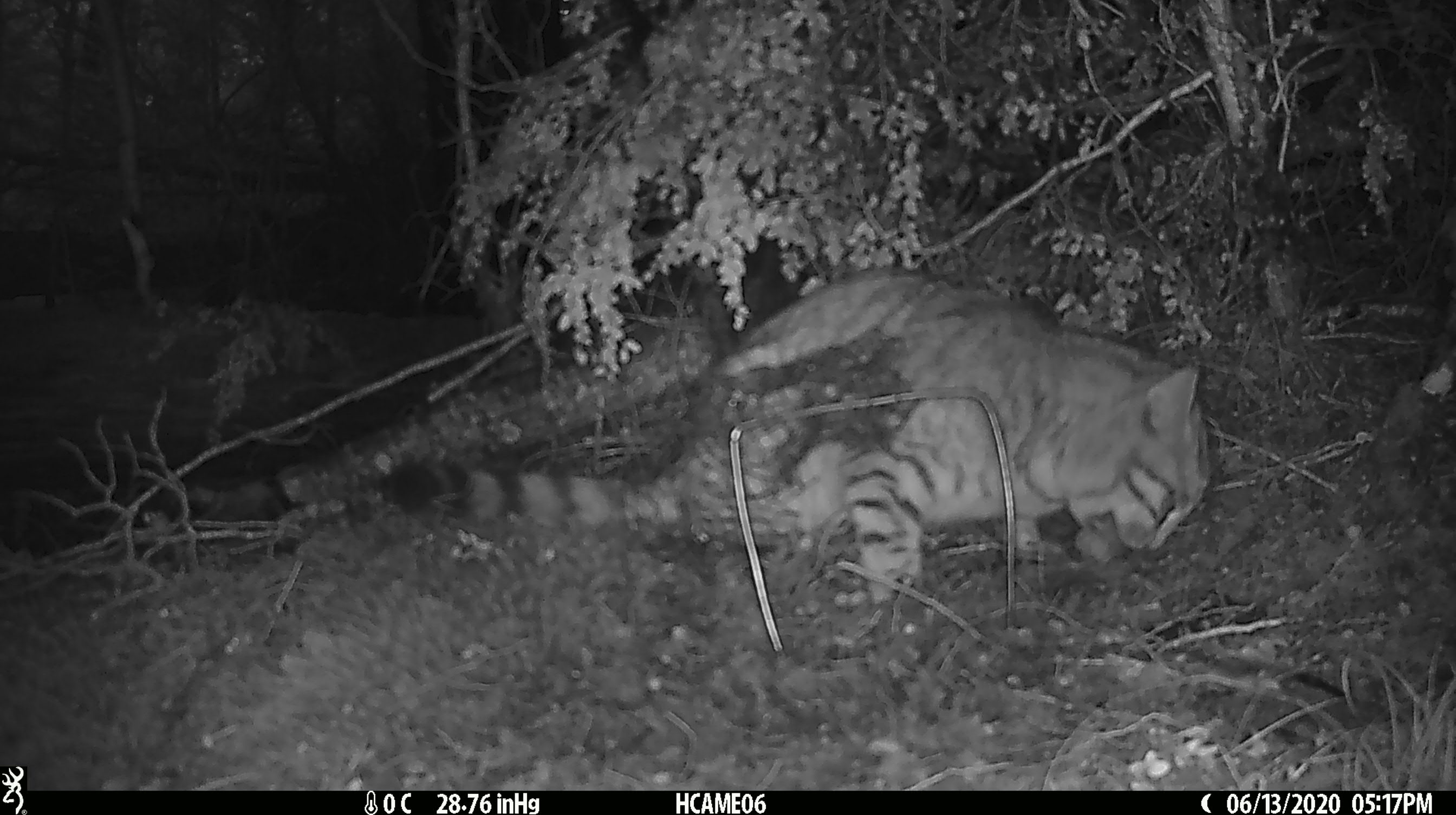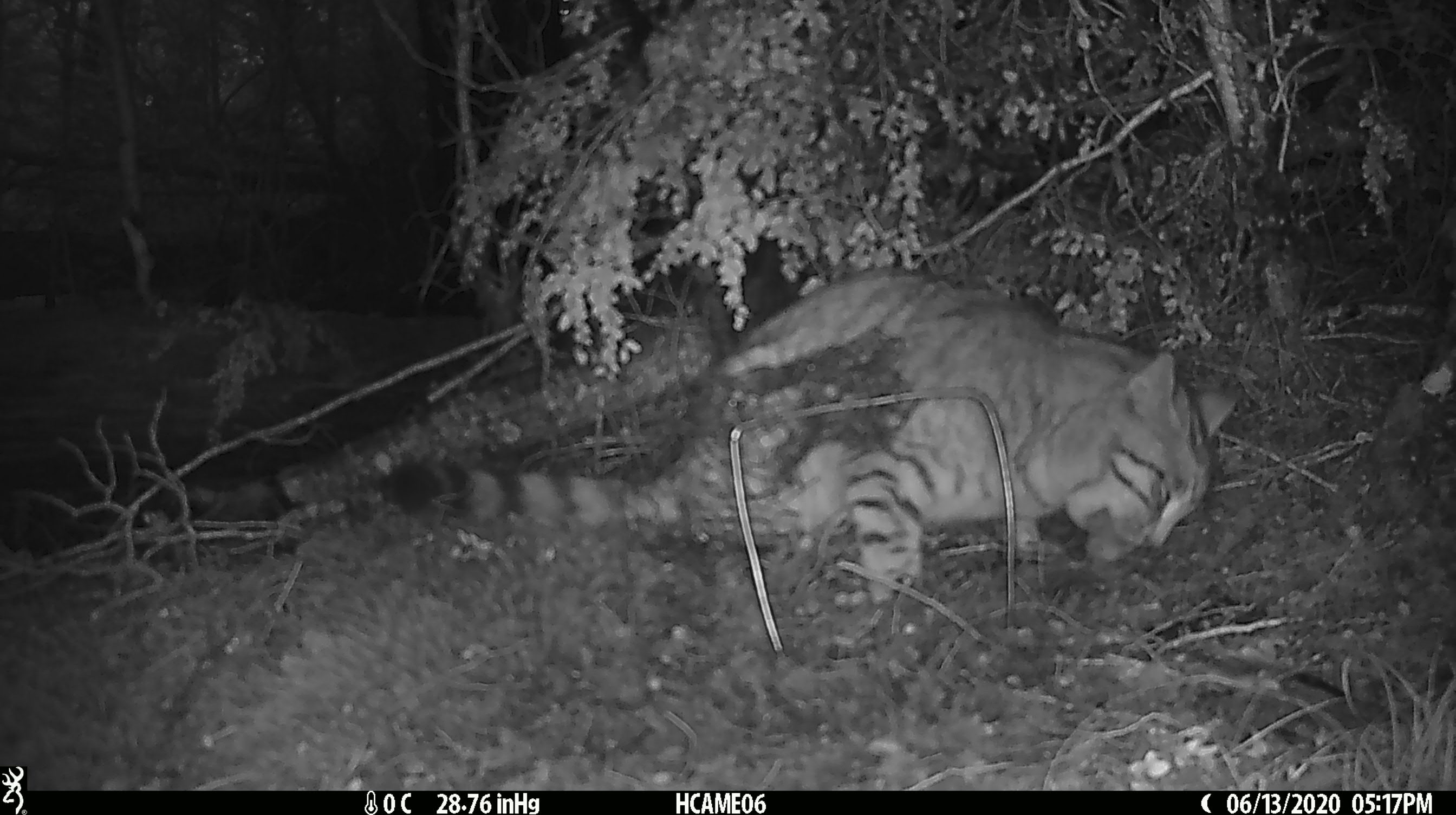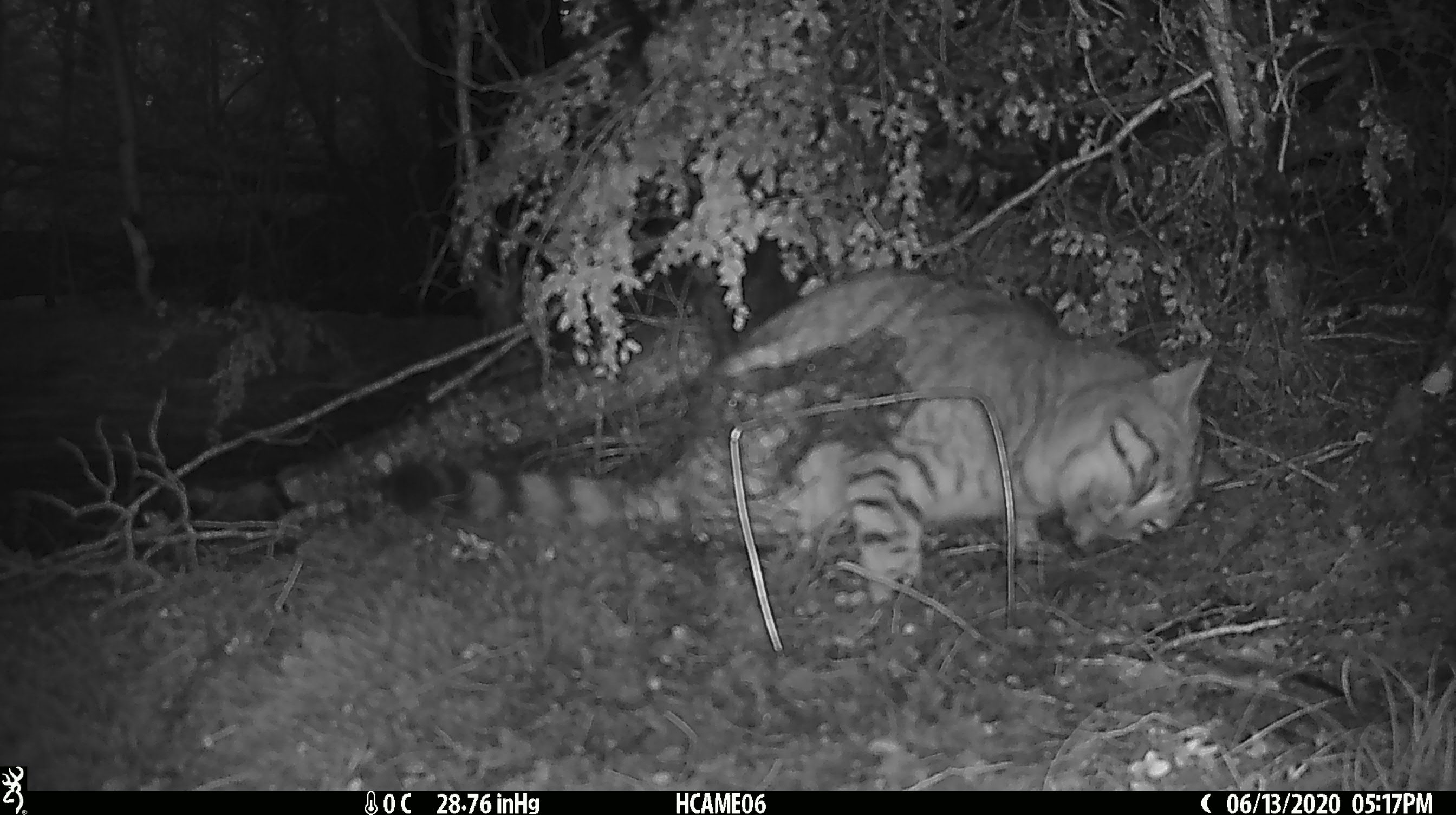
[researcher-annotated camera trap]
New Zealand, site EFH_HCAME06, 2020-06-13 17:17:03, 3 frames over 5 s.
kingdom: Animalia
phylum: Chordata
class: Mammalia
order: Carnivora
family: Felidae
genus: Felis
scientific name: Felis catus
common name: domestic cat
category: cat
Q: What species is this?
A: Cat (domestic cat) (Felis catus).